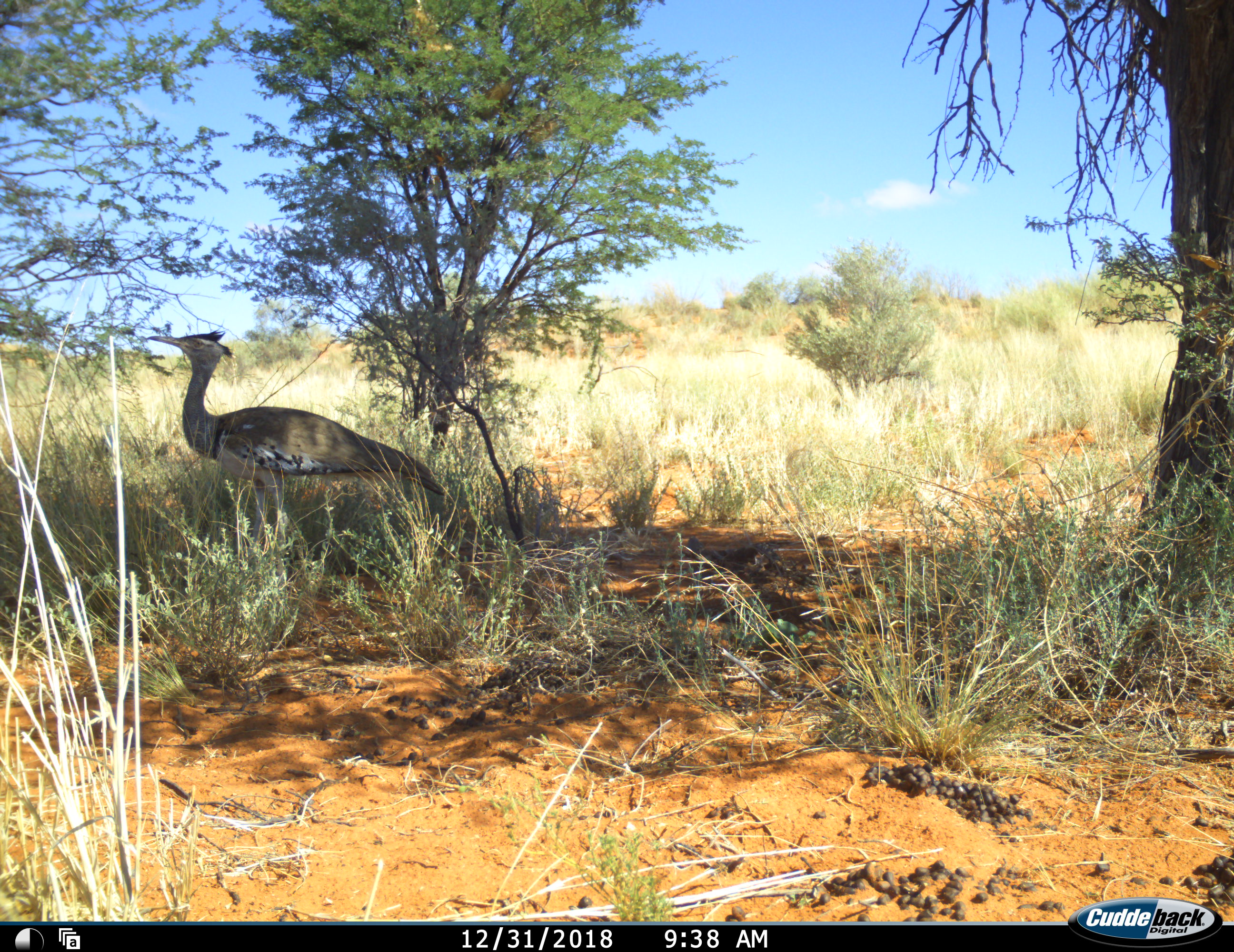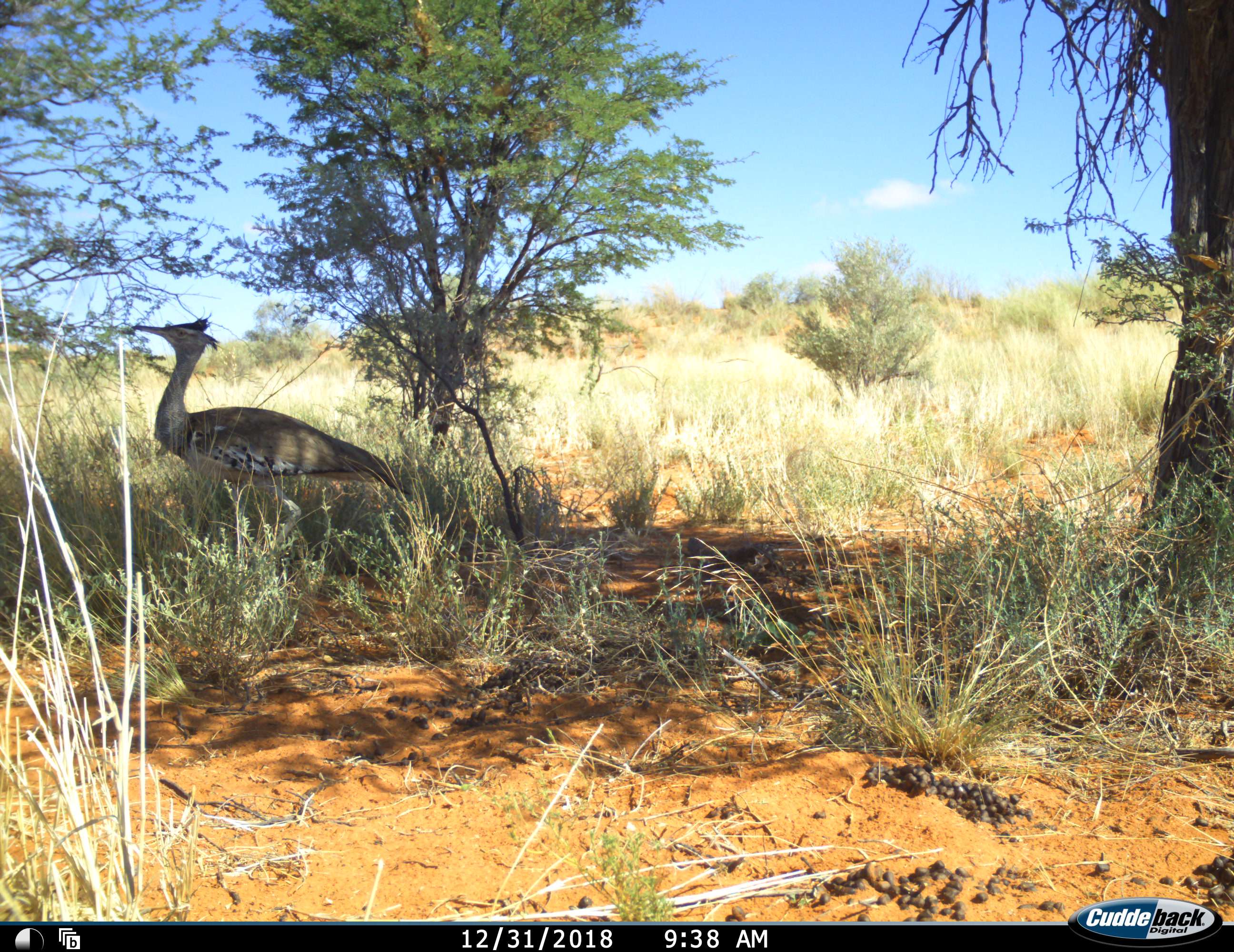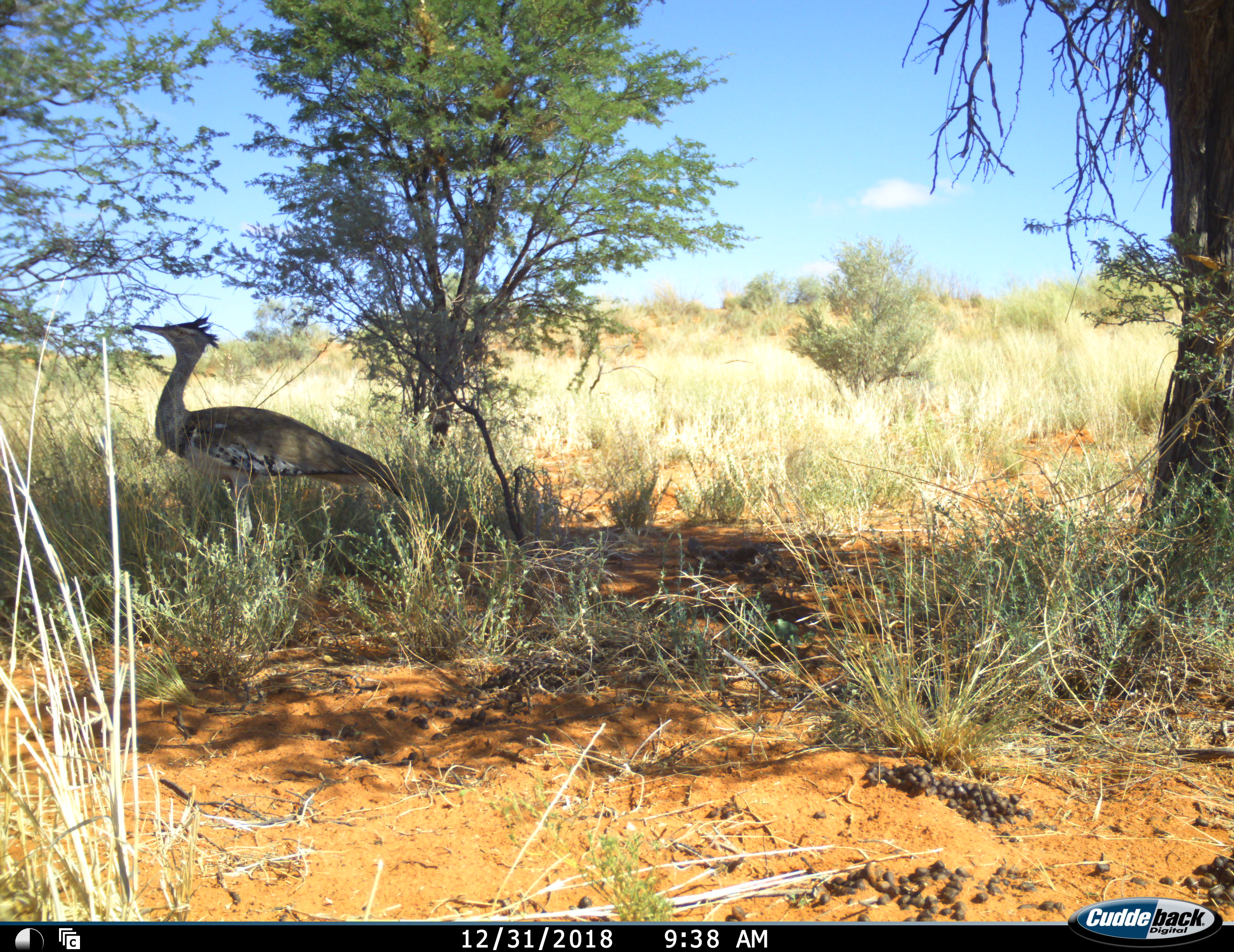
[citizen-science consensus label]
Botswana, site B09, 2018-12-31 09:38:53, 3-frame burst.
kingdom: Animalia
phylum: Chordata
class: Aves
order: Otidiformes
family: Otididae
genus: Ardeotis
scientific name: Ardeotis kori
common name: kori bustard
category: bustardkori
Bustardkori (kori bustard) (Ardeotis kori), count 1. Behavior (volunteer vote fractions): standing 75%, resting 0%, moving 25%, interacting 0%. Young present (vote fraction): 0%. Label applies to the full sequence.